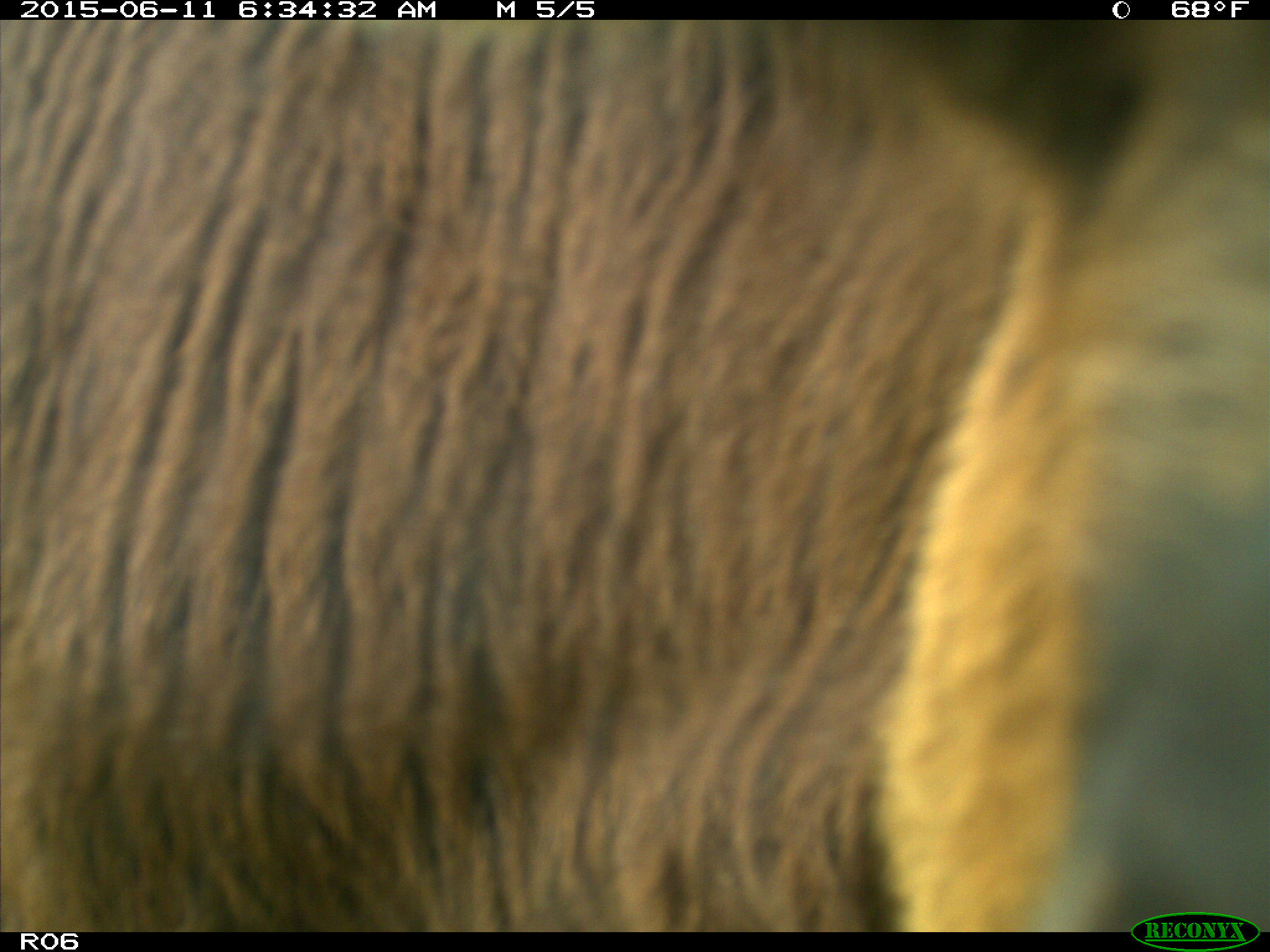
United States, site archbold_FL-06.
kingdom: Animalia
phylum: Chordata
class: Mammalia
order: Artiodactyla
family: Bovidae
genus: Bos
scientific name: Bos taurus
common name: domestic cow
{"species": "Bos taurus (domestic cow)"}